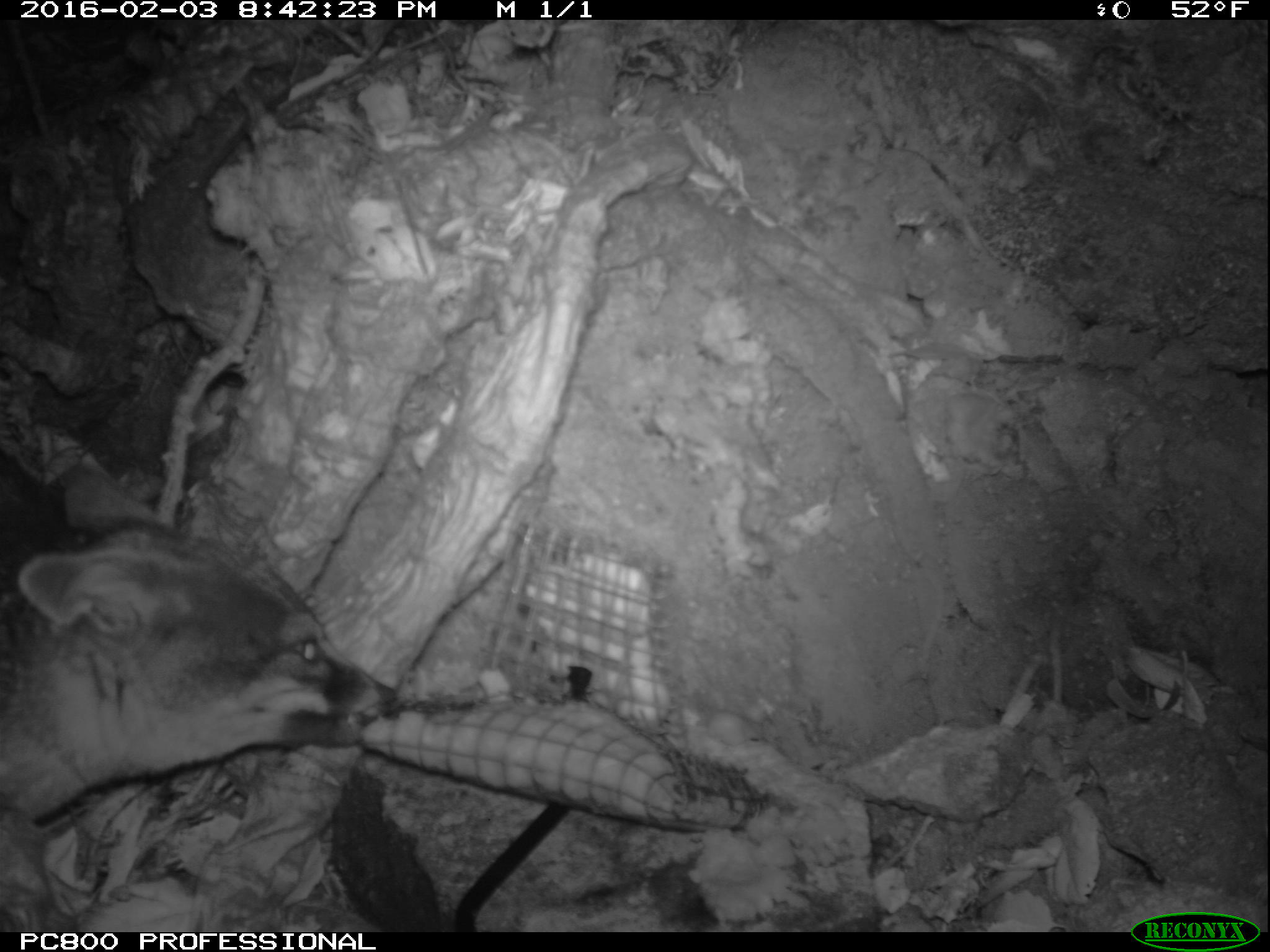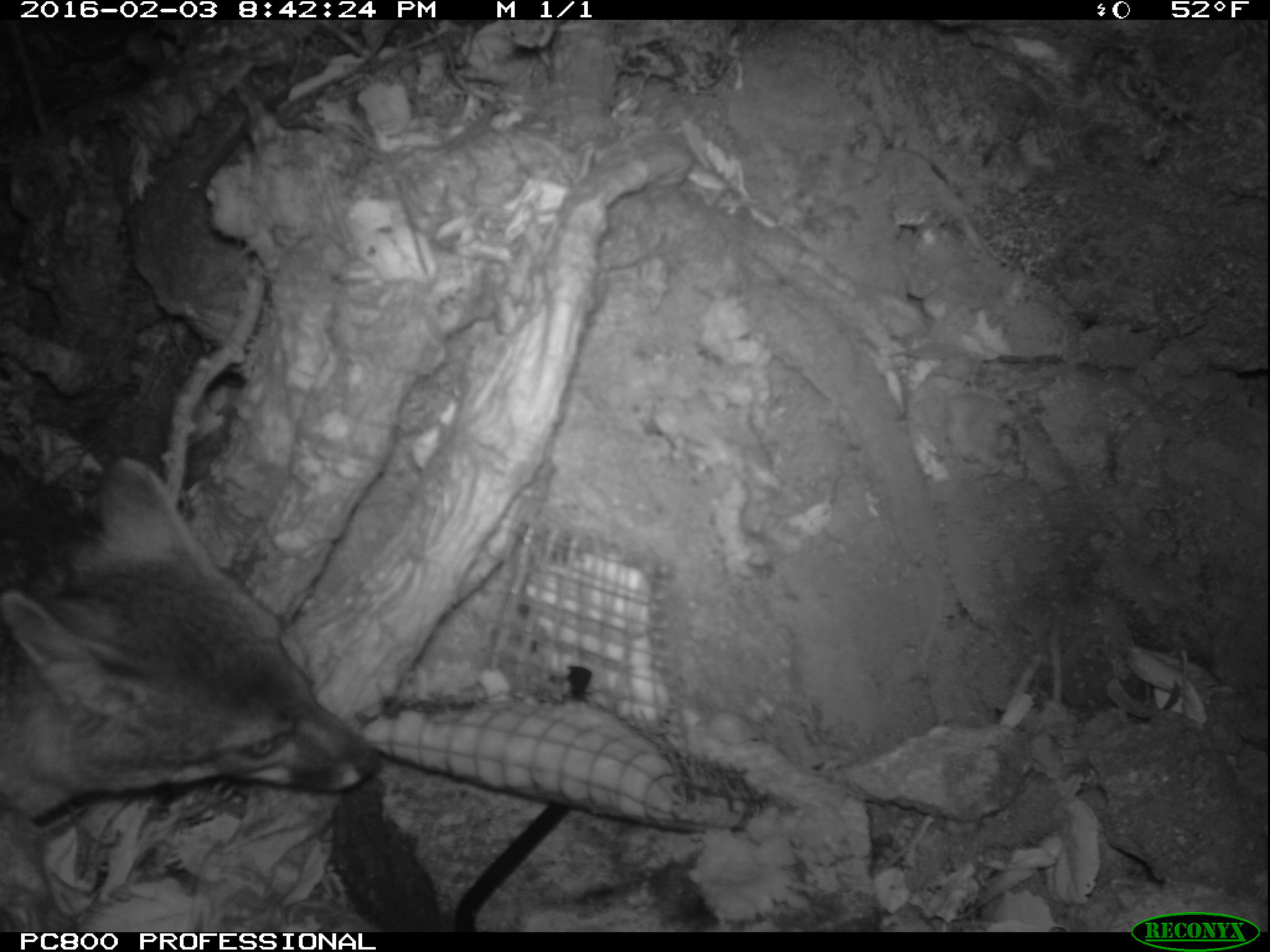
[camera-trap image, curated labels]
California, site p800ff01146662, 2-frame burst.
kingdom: Animalia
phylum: Chordata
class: Mammalia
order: Carnivora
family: Canidae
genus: Urocyon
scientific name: Urocyon littoralis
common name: island fox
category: fox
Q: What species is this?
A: Fox (island fox) (Urocyon littoralis).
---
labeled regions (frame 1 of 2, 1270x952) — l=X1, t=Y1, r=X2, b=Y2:
fox: l=0, t=449, r=397, b=821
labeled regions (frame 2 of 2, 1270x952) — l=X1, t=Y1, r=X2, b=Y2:
fox: l=0, t=453, r=381, b=819